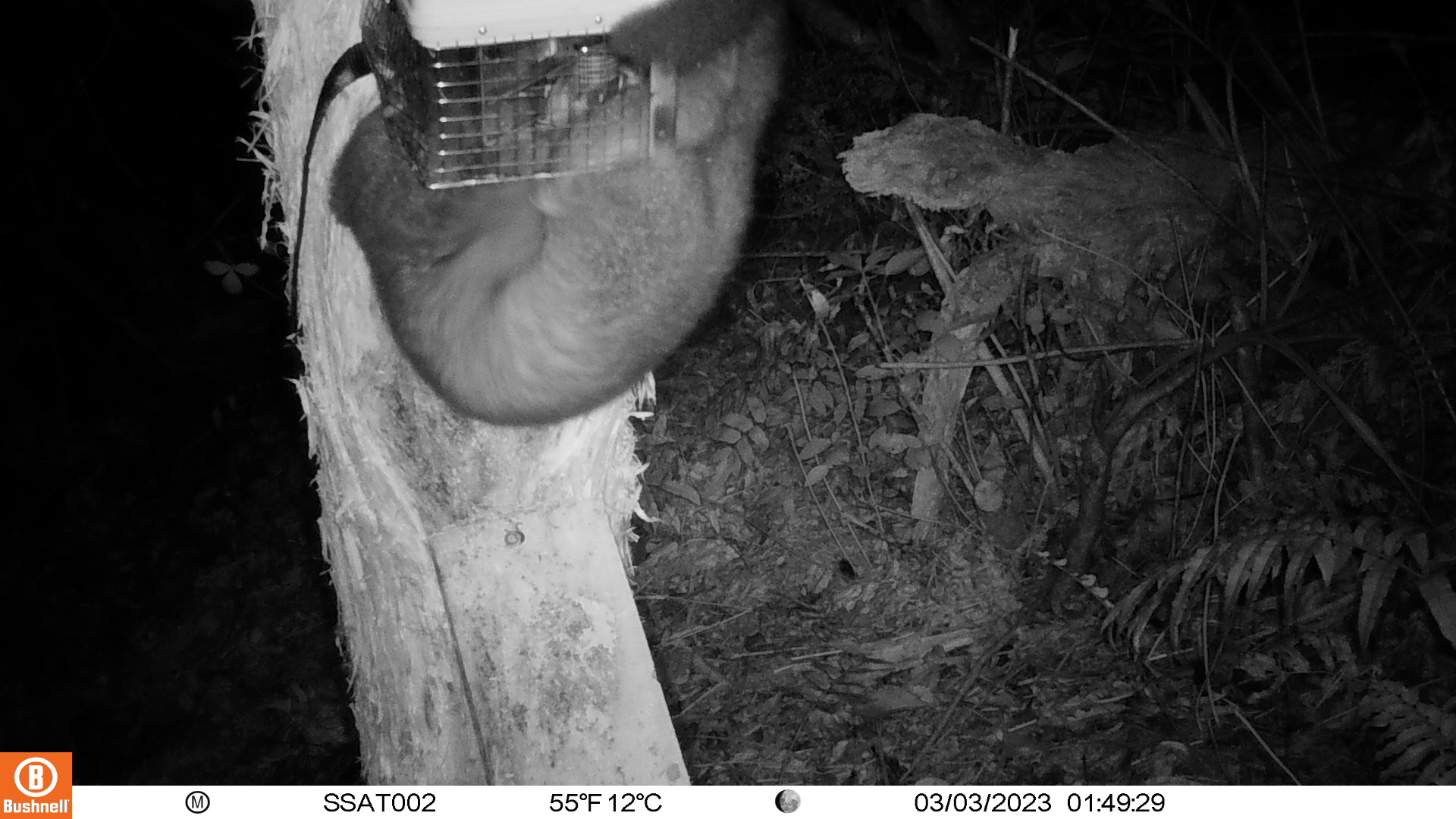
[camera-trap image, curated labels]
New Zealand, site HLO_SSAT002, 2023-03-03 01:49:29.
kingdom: Animalia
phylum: Chordata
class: Mammalia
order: Diprotodontia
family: Phalangeridae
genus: Trichosurus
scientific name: Trichosurus vulpecula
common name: common brushtail possum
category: possum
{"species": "possum (common brushtail possum) (Trichosurus vulpecula)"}